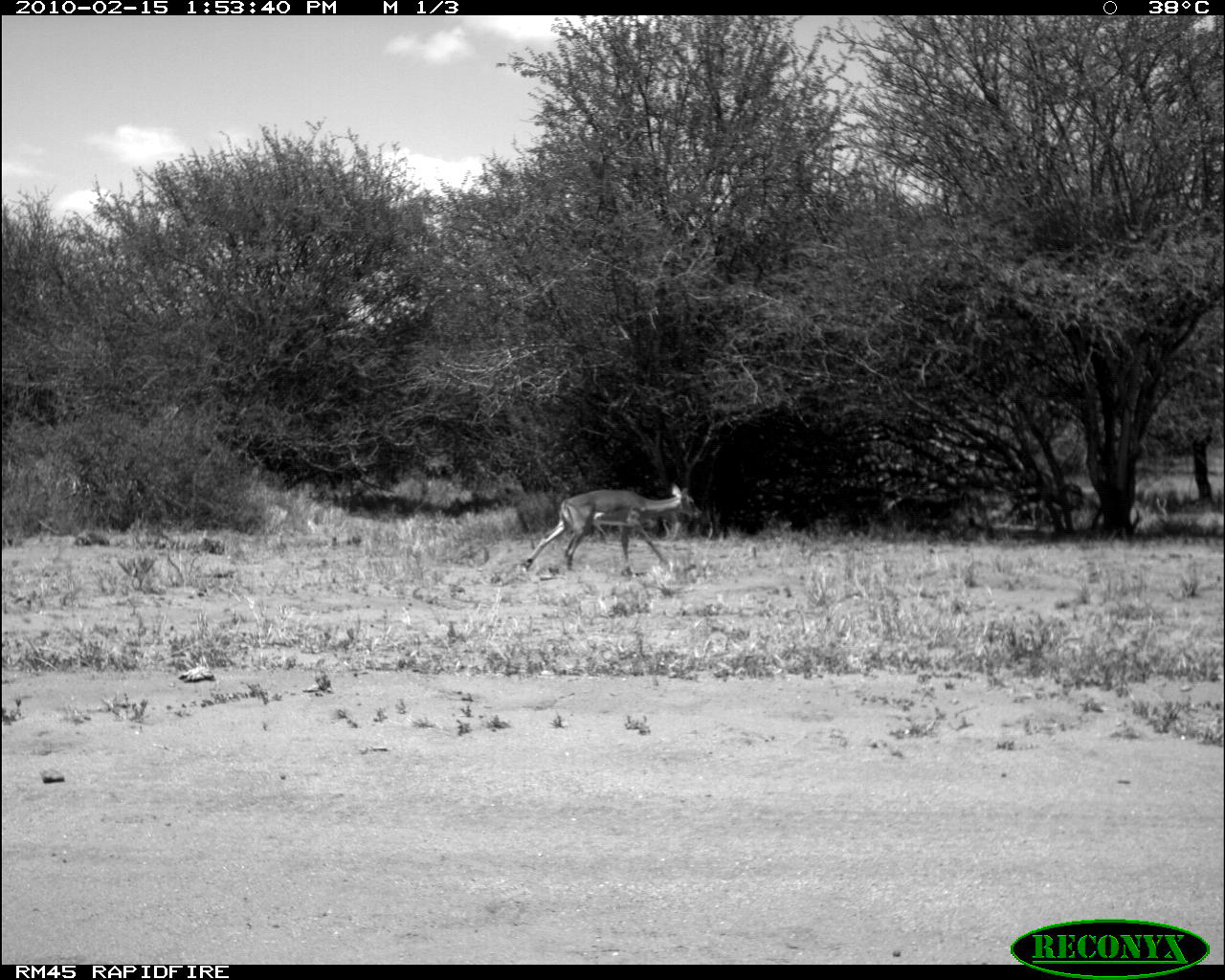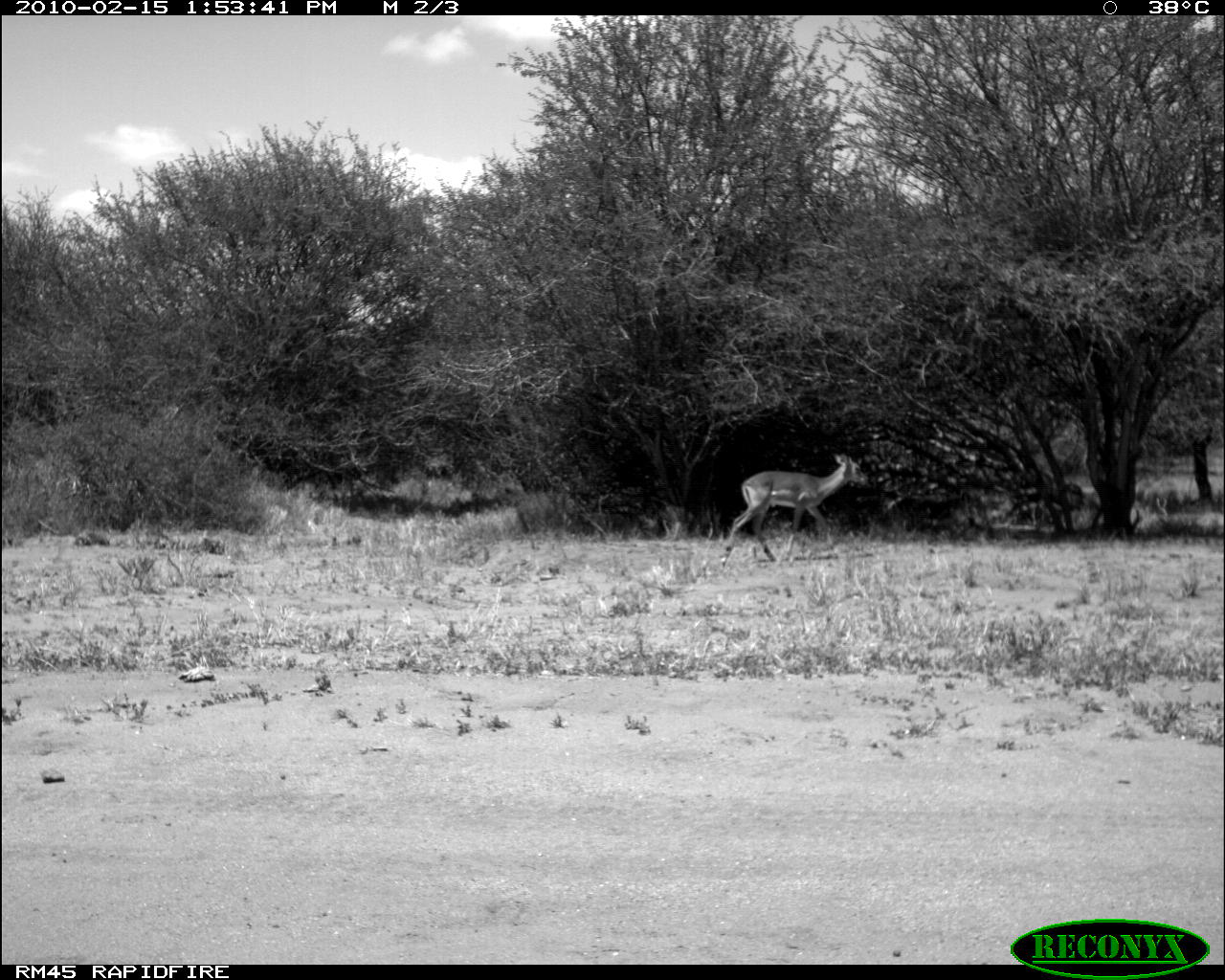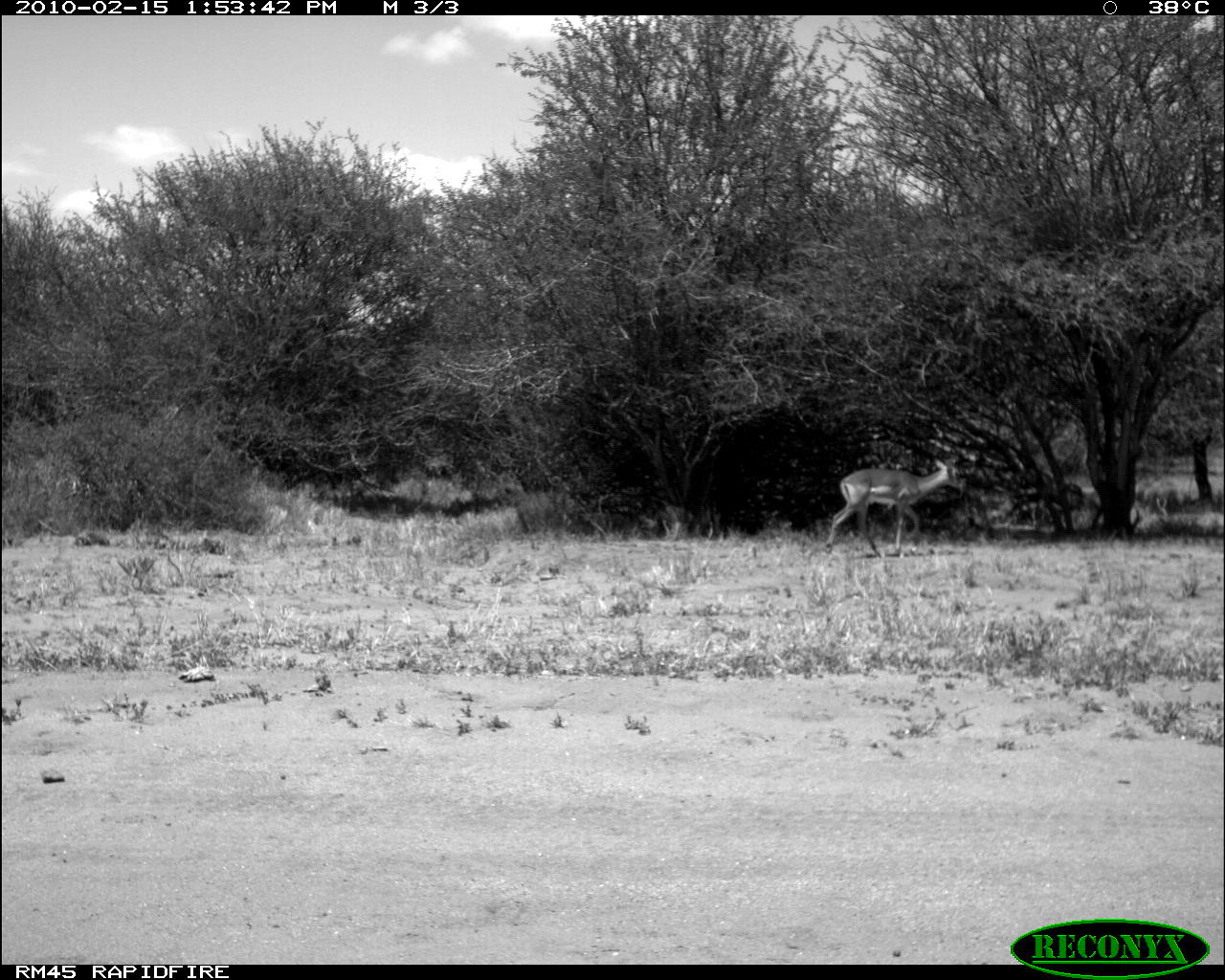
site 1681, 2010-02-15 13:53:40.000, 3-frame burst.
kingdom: Animalia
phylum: Chordata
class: Mammalia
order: Artiodactyla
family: Bovidae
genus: Aepyceros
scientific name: Aepyceros melampus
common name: impala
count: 1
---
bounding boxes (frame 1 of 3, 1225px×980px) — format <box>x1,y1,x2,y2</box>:
aepyceros melampus: <box>517,483,704,579</box>